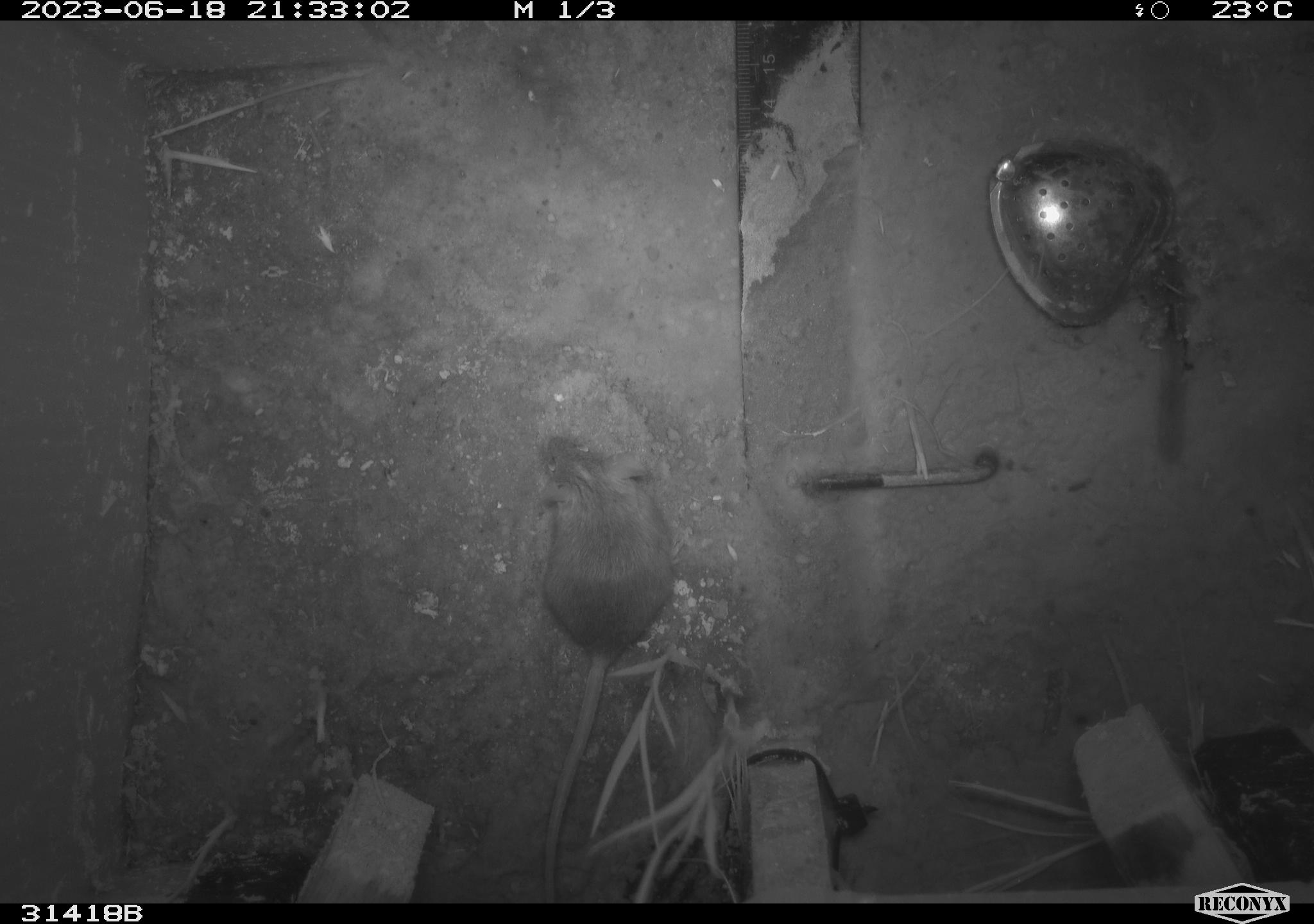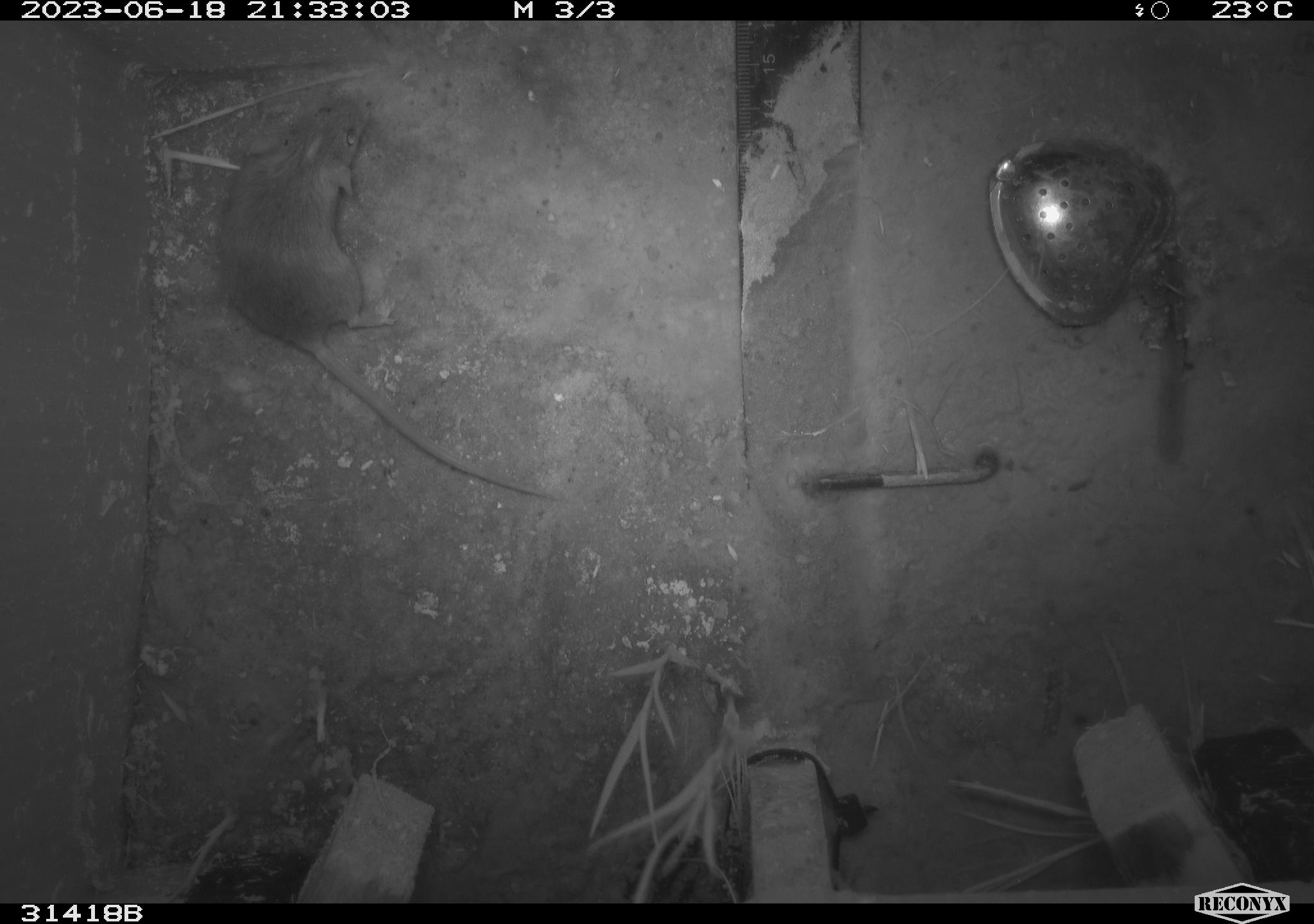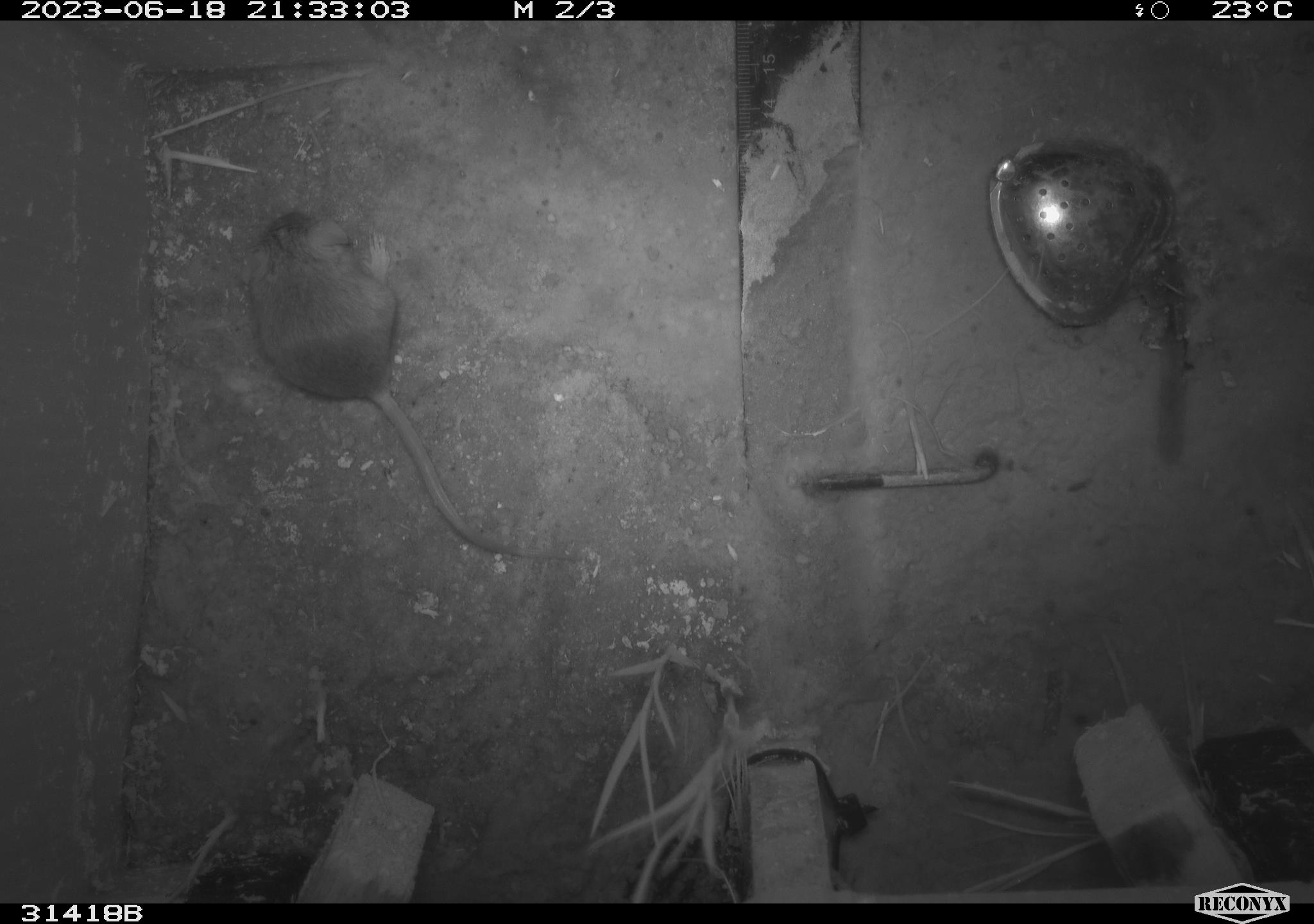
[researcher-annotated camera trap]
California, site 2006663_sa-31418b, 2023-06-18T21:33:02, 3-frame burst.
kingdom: Animalia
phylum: Chordata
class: Mammalia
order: Rodentia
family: Cricetidae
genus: Peromyscus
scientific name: Peromyscus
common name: deer mice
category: peromyscus species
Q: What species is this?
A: Peromyscus species (deer mice) (Peromyscus).